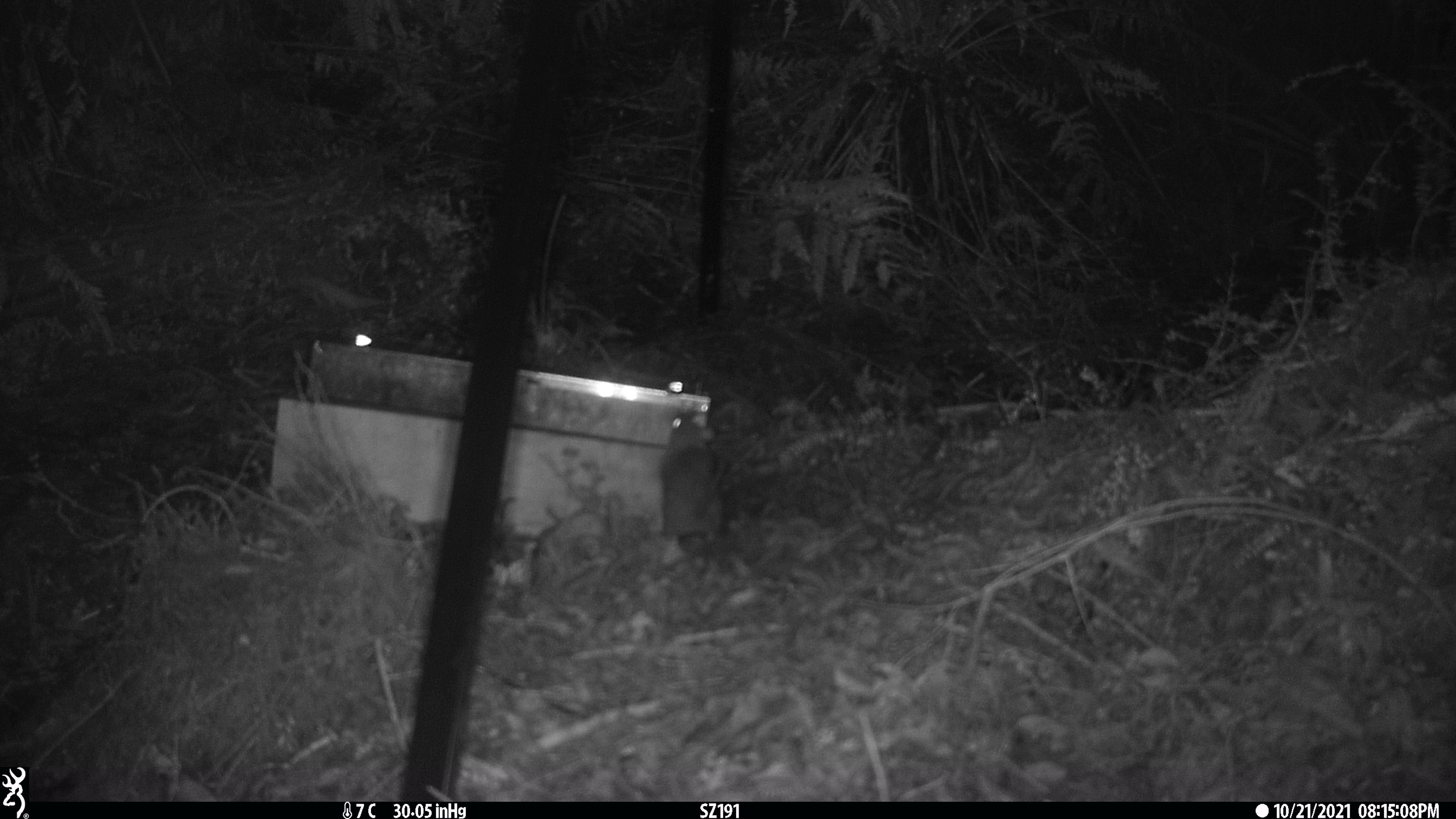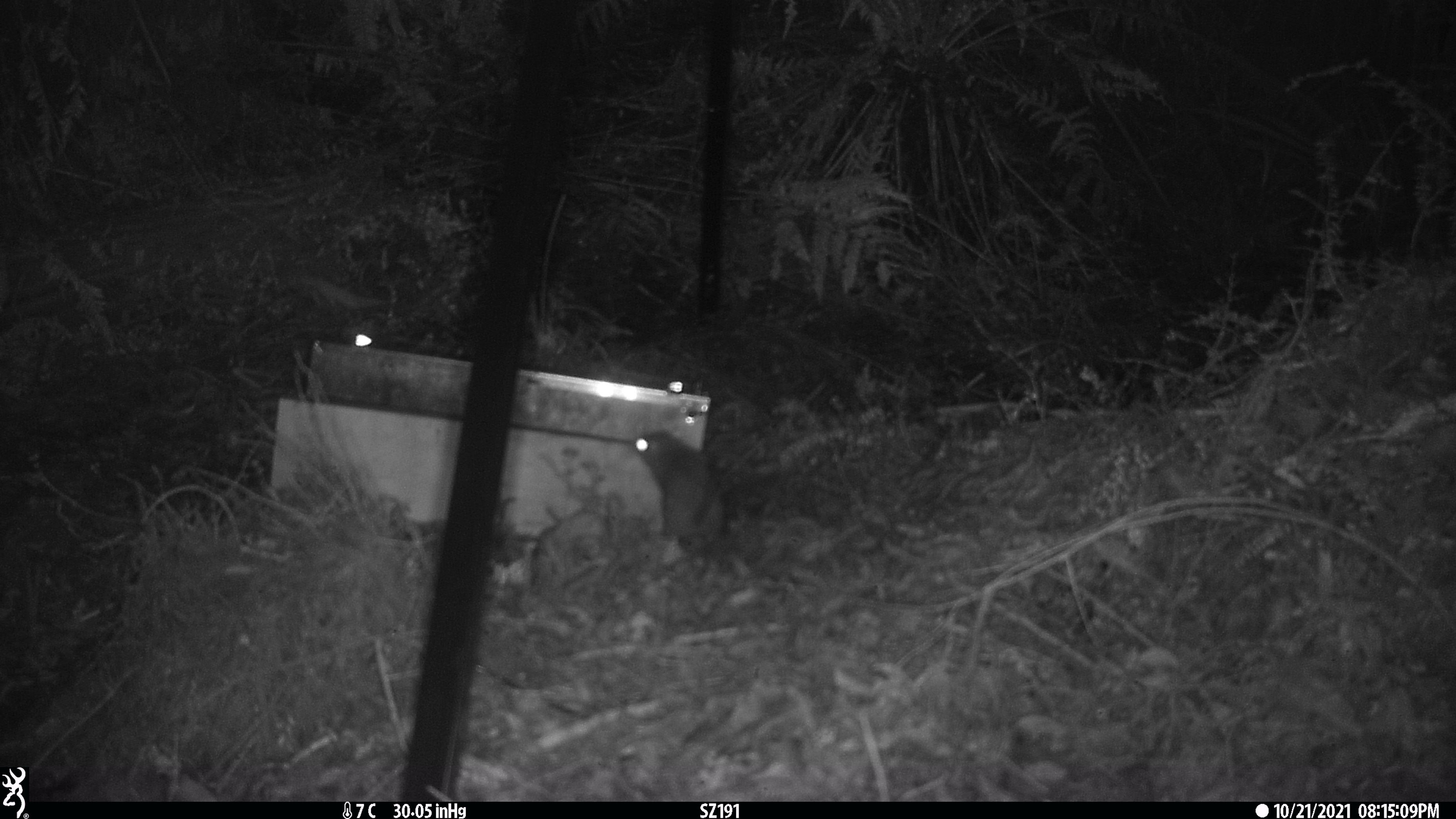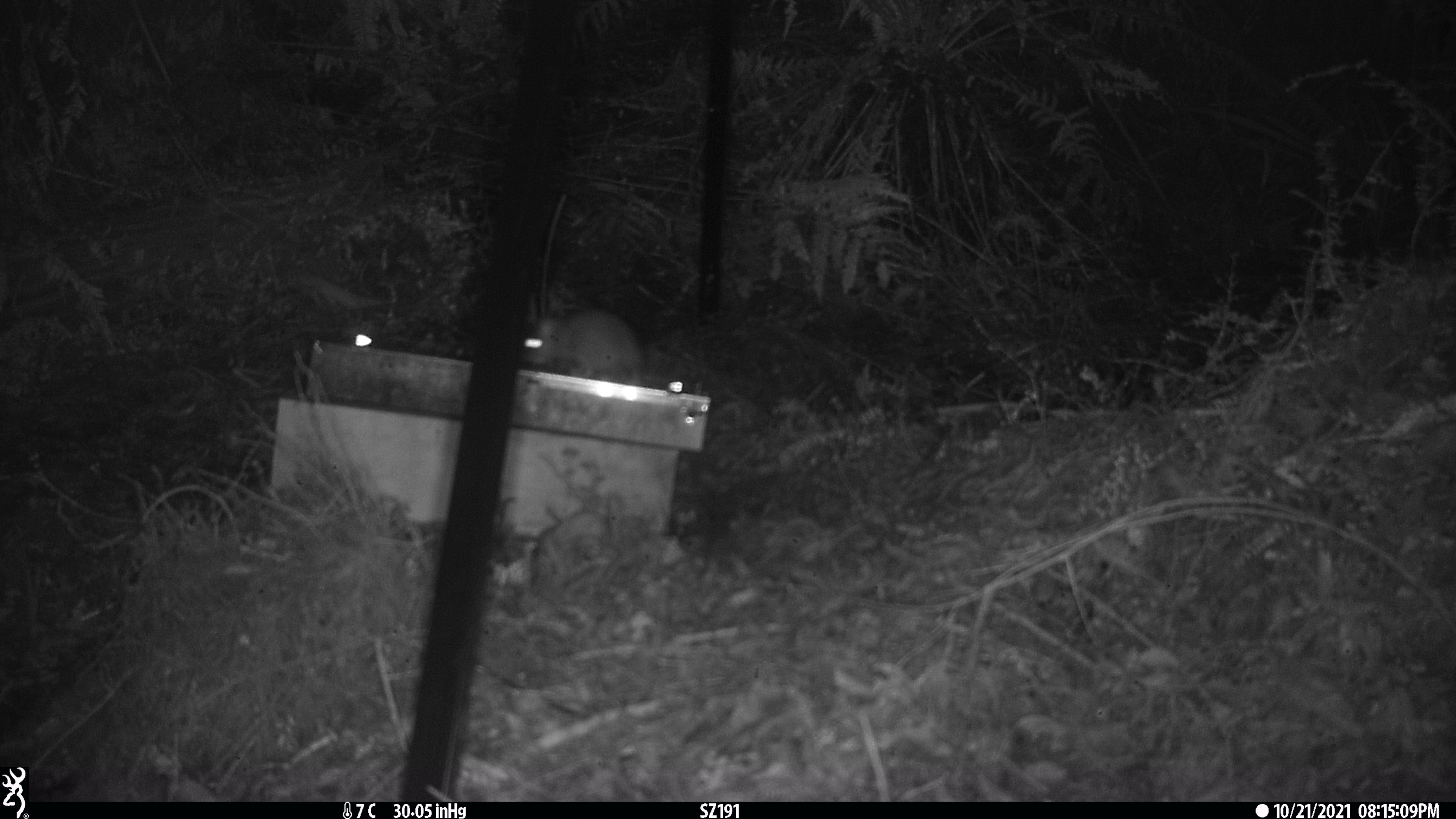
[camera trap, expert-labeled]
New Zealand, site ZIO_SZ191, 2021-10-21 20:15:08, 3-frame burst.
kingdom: Animalia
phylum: Chordata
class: Mammalia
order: Rodentia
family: Muridae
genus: Rattus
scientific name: Rattus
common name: rat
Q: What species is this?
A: Rat (Rattus).